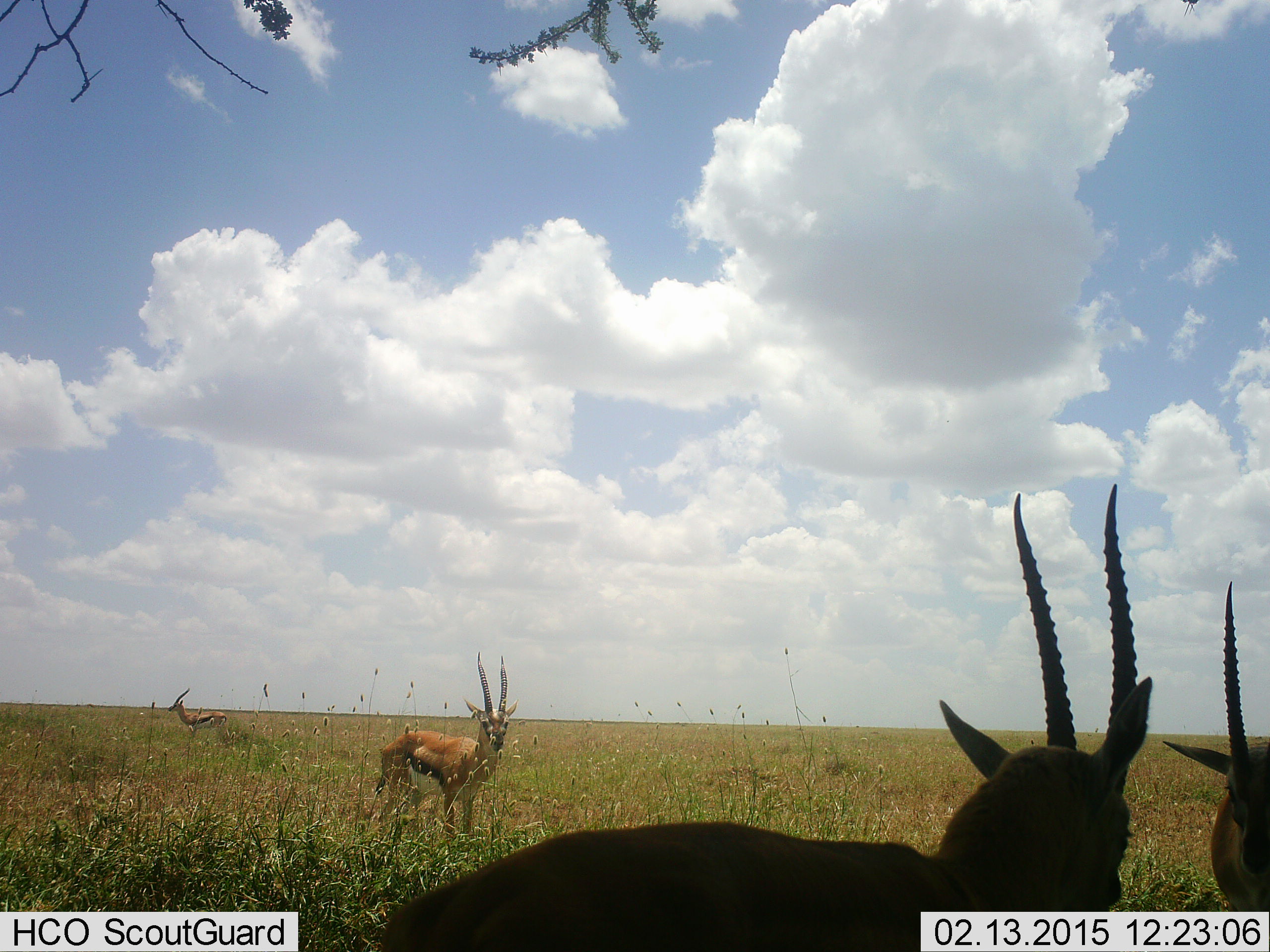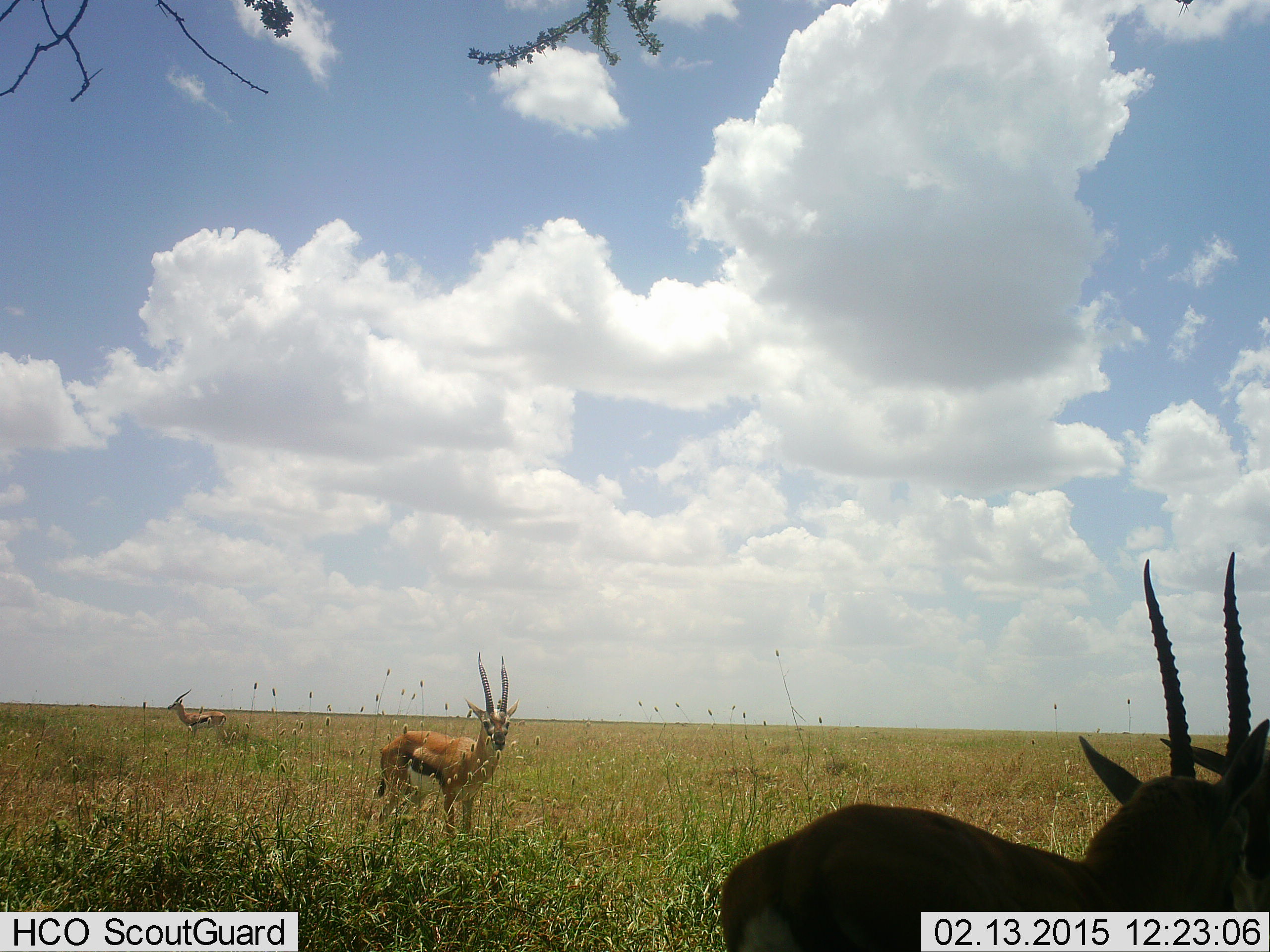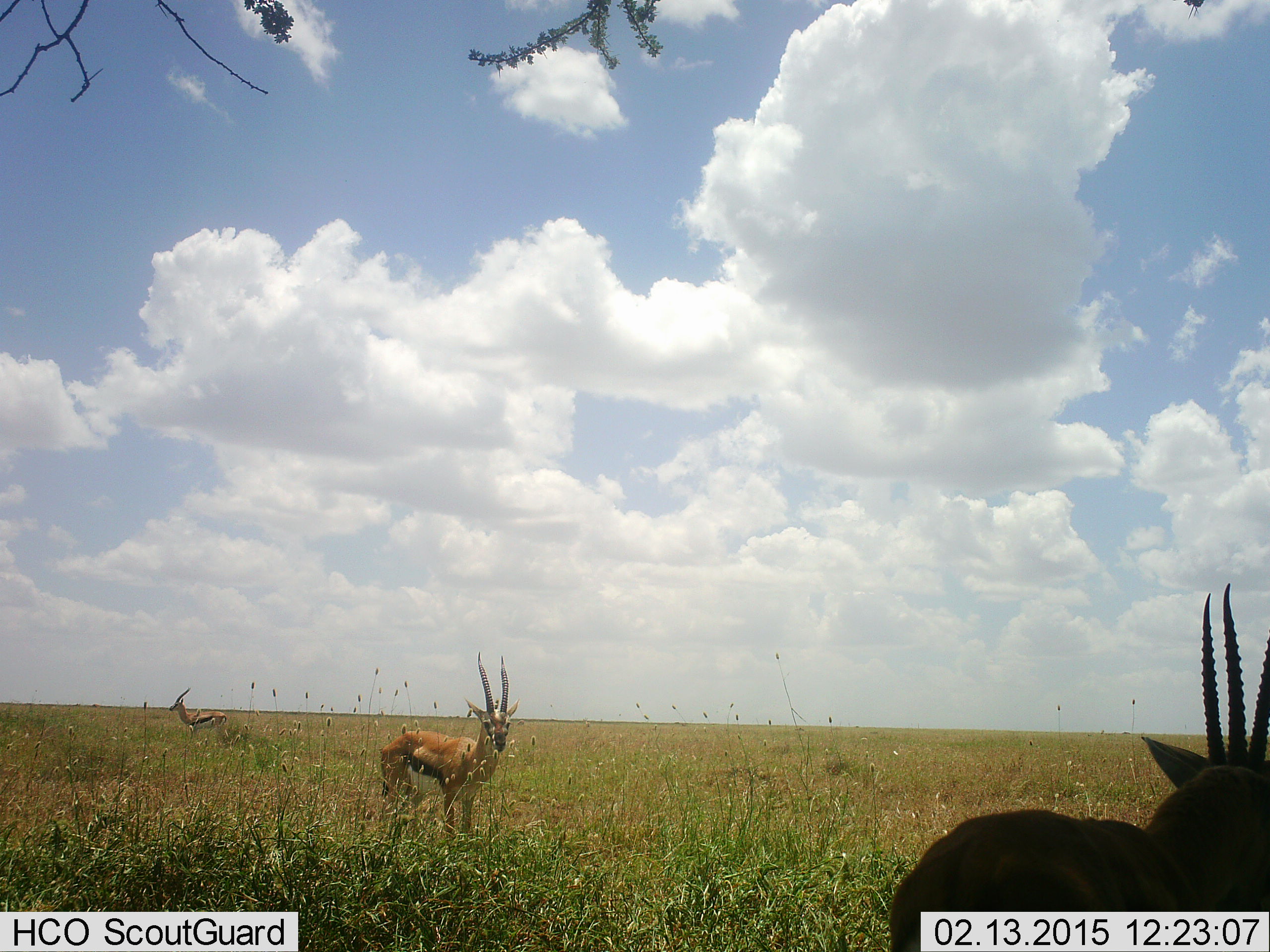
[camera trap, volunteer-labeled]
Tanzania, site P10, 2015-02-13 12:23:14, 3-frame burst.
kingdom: Animalia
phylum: Chordata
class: Mammalia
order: Artiodactyla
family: Bovidae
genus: Eudorcas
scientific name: Eudorcas thomsonii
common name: thomson's gazelle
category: gazellethomsons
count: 4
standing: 100%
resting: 10%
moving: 50%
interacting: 30%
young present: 0%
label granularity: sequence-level